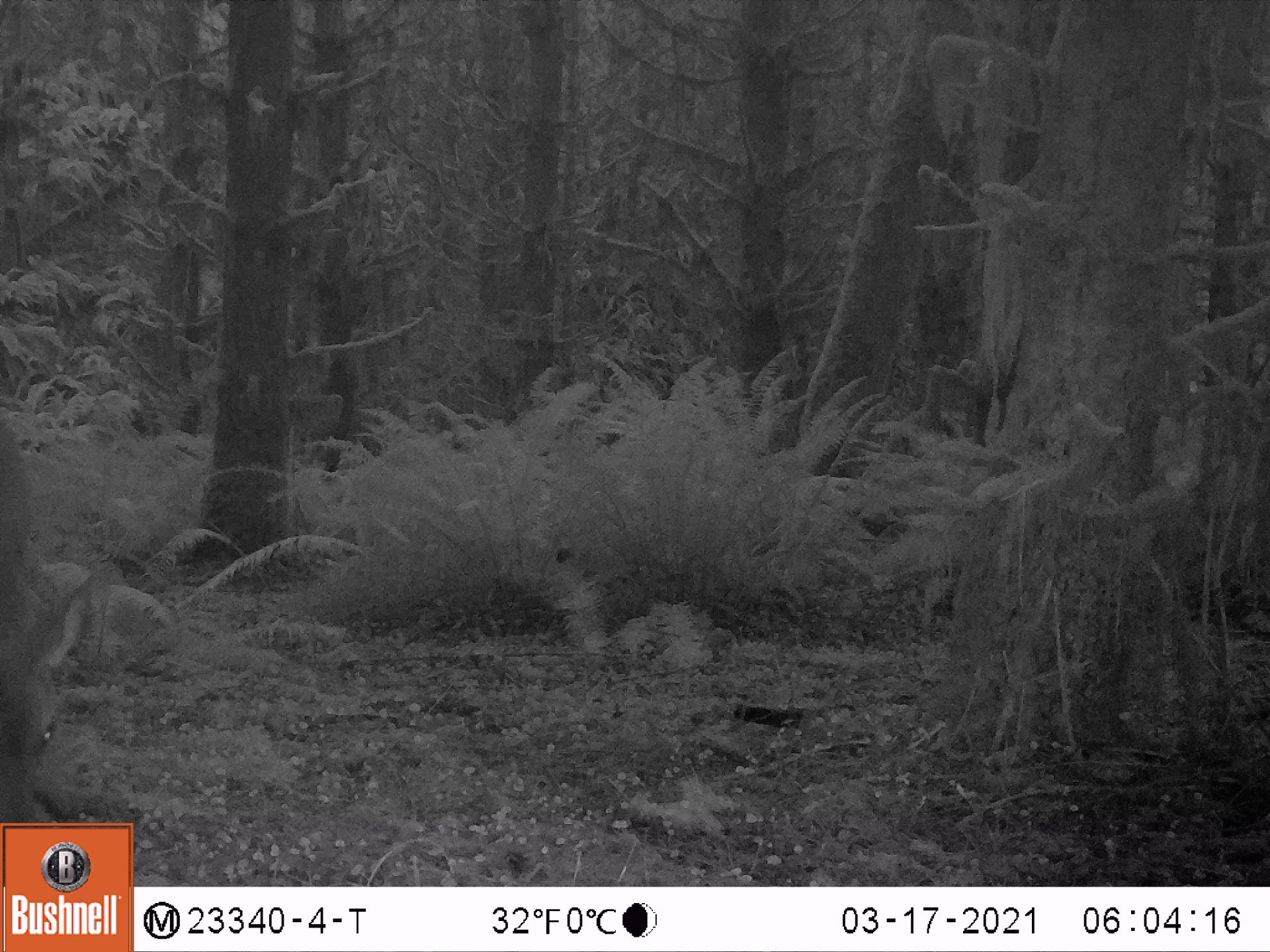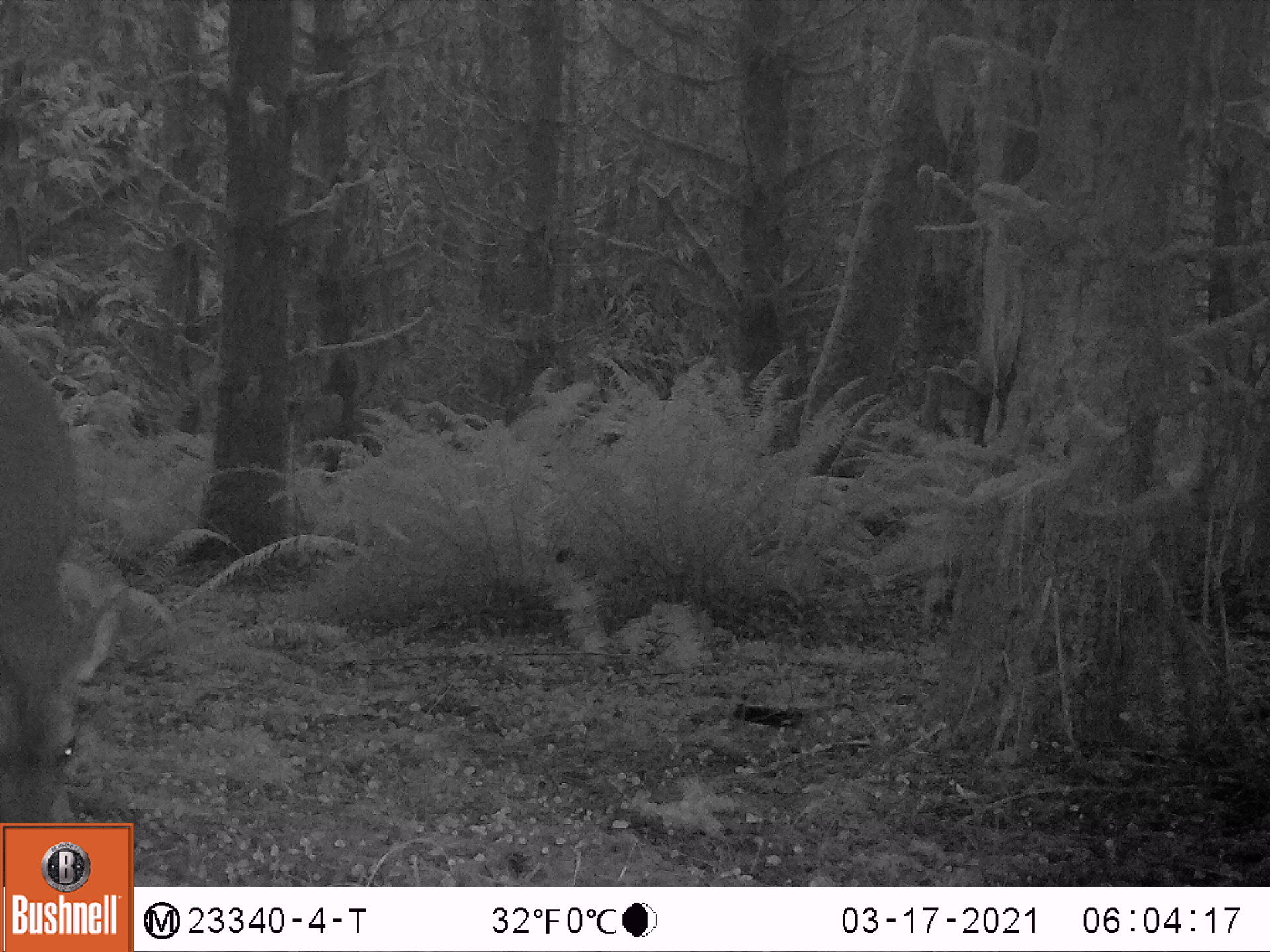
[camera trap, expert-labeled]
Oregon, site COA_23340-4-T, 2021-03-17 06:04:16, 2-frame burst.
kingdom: Animalia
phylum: Chordata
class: Mammalia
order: Artiodactyla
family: Cervidae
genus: Odocoileus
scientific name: Odocoileus hemionus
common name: black-tailed deer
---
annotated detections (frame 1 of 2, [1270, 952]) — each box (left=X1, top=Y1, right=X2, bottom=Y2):
black-tailed deer: (left=0, top=393, right=74, bottom=819)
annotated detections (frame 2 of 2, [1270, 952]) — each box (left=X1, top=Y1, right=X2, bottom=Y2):
black-tailed deer: (left=0, top=328, right=126, bottom=814)